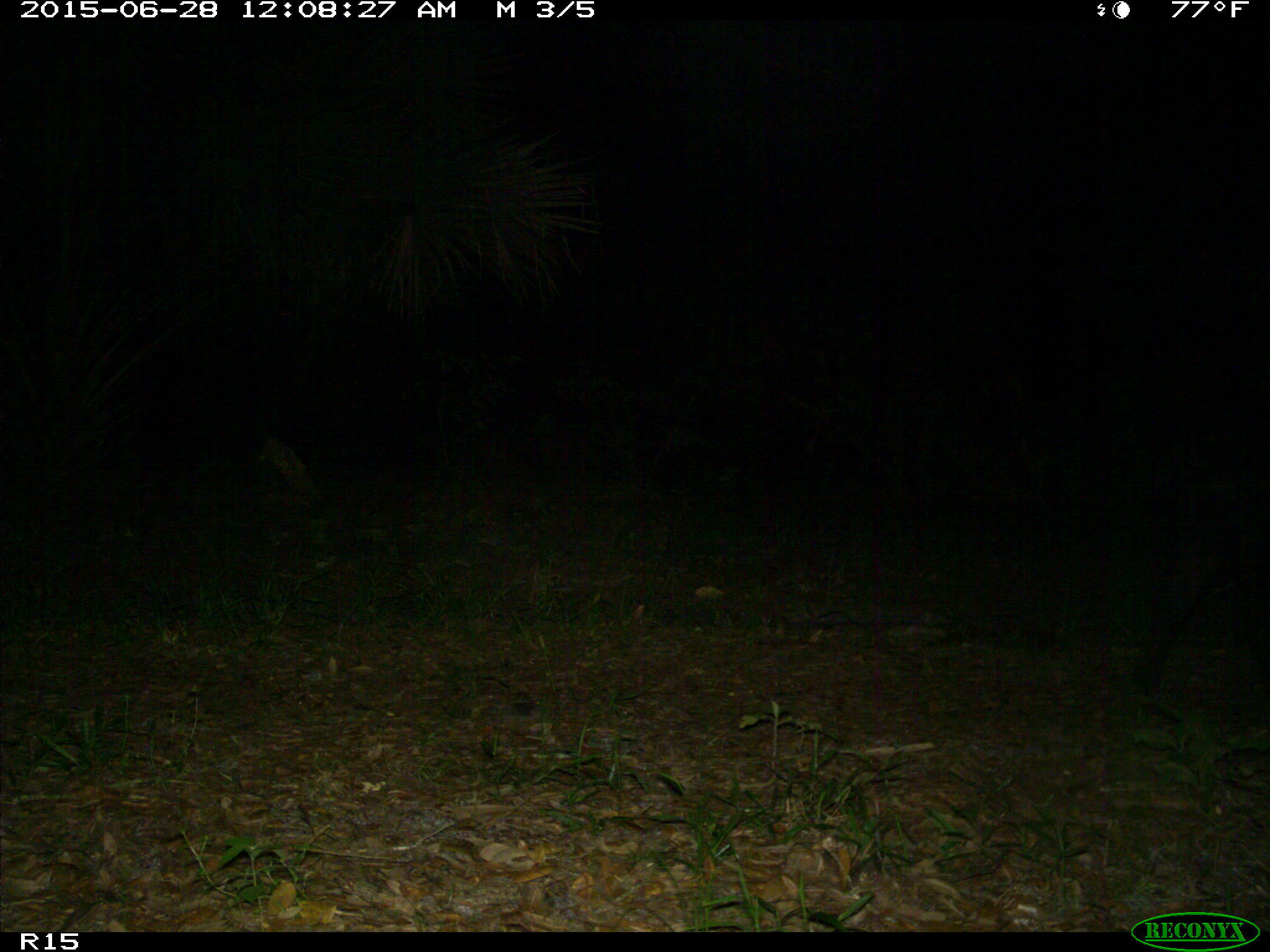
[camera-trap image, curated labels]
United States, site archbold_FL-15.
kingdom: Animalia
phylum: Chordata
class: Mammalia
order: Artiodactyla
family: Suidae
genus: Sus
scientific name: Sus scrofa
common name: wild boar